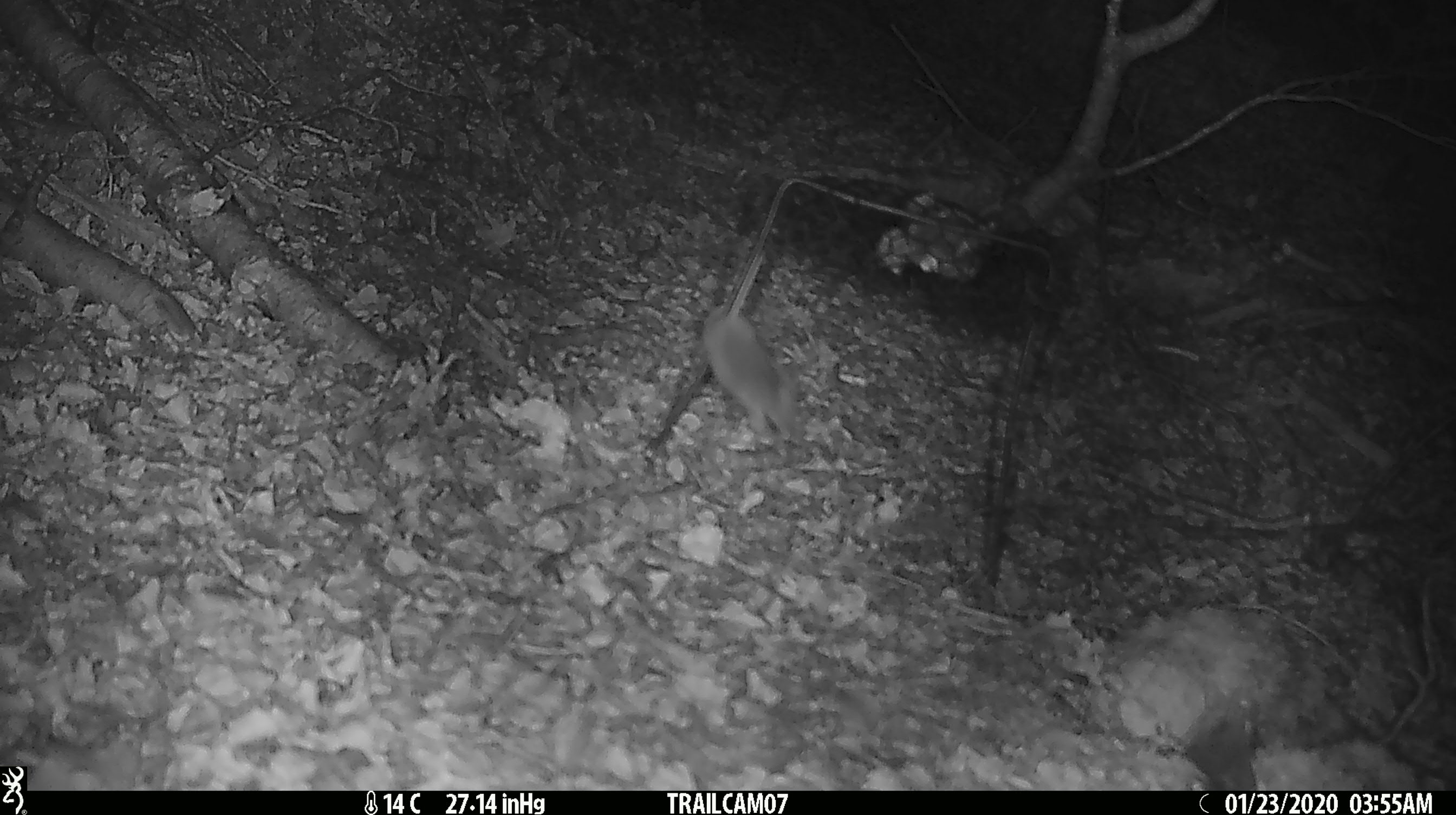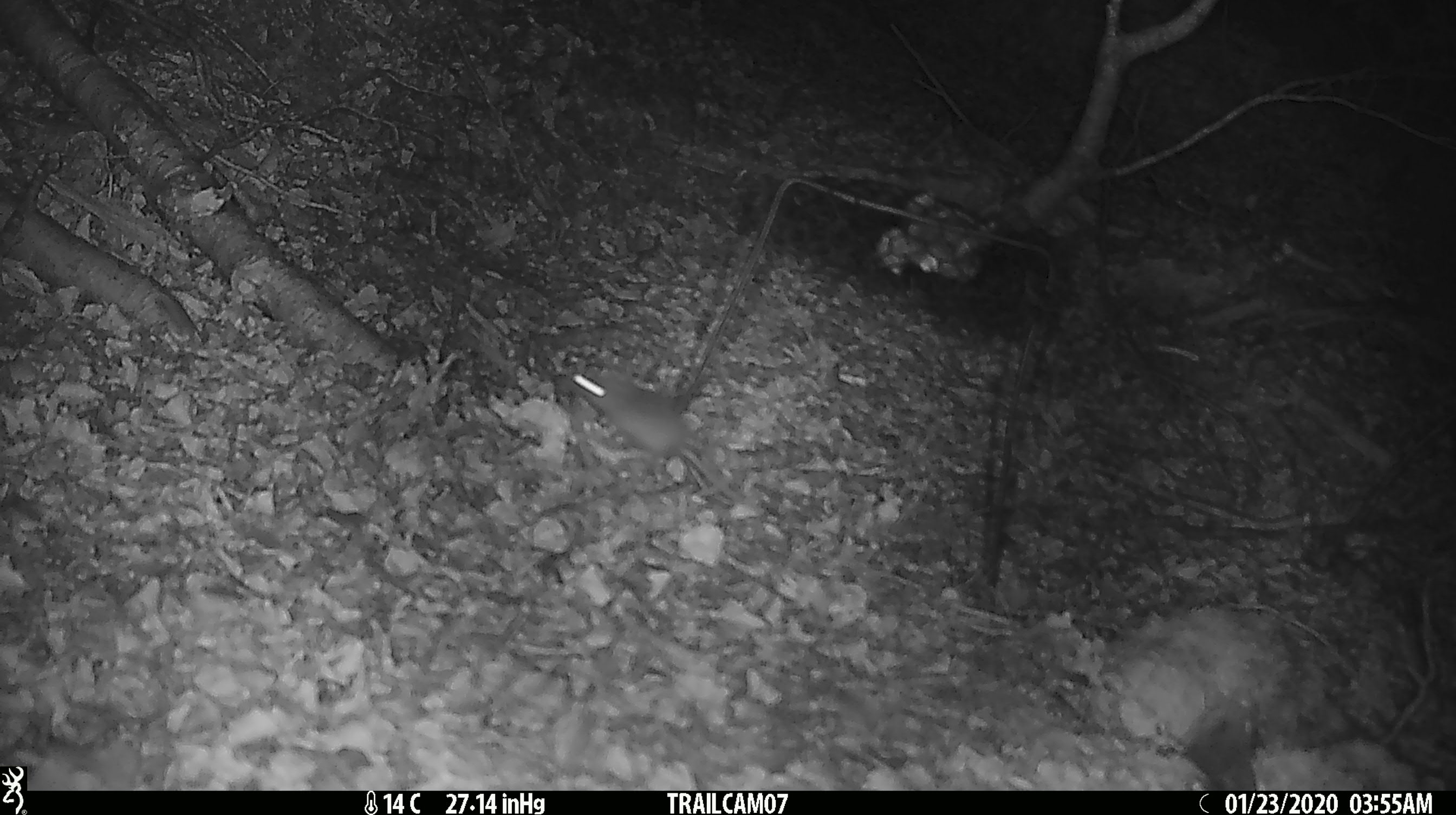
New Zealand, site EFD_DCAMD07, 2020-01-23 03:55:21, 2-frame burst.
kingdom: Animalia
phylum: Chordata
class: Mammalia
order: Rodentia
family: Muridae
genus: Mus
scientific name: Mus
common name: mouse